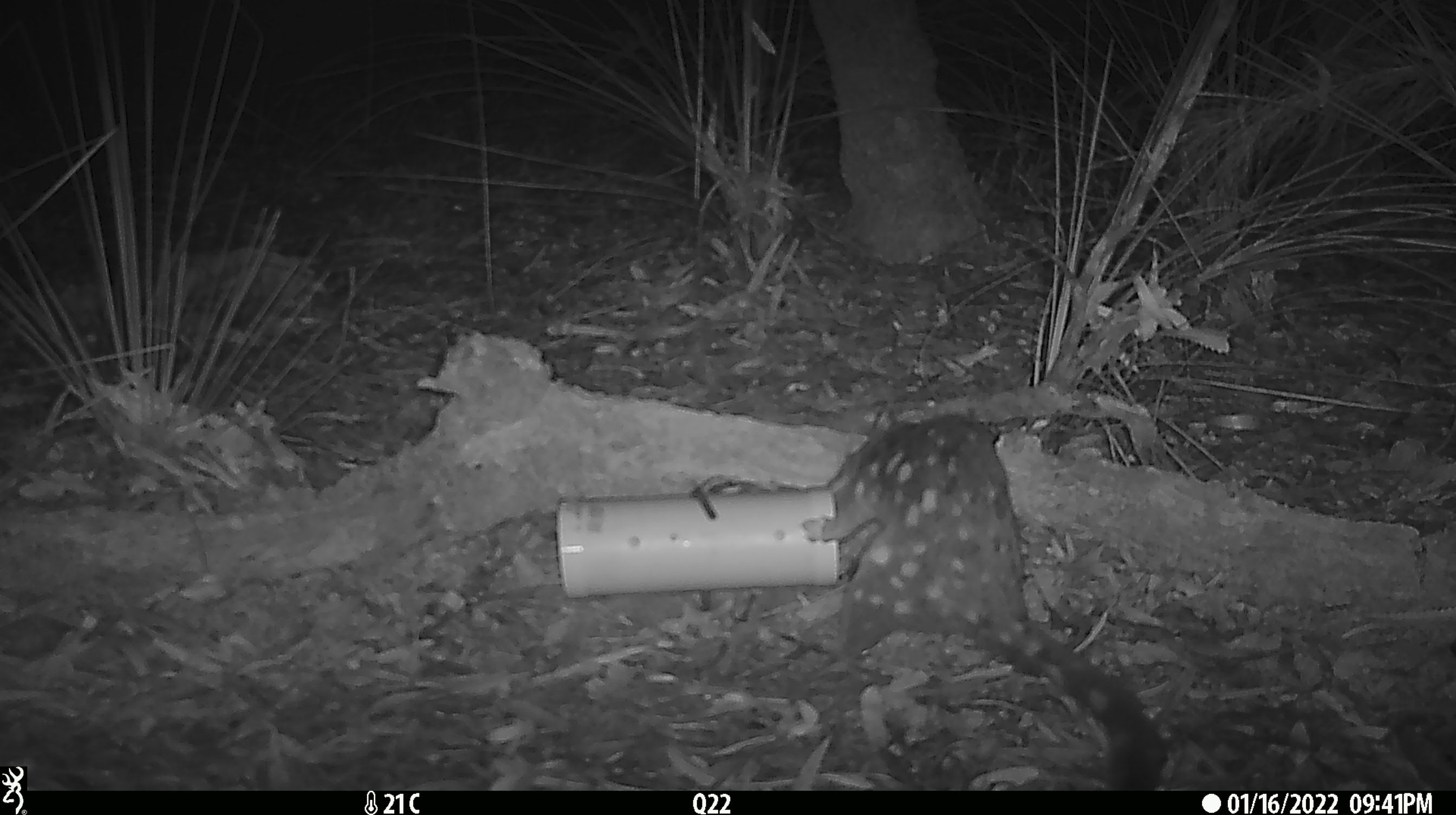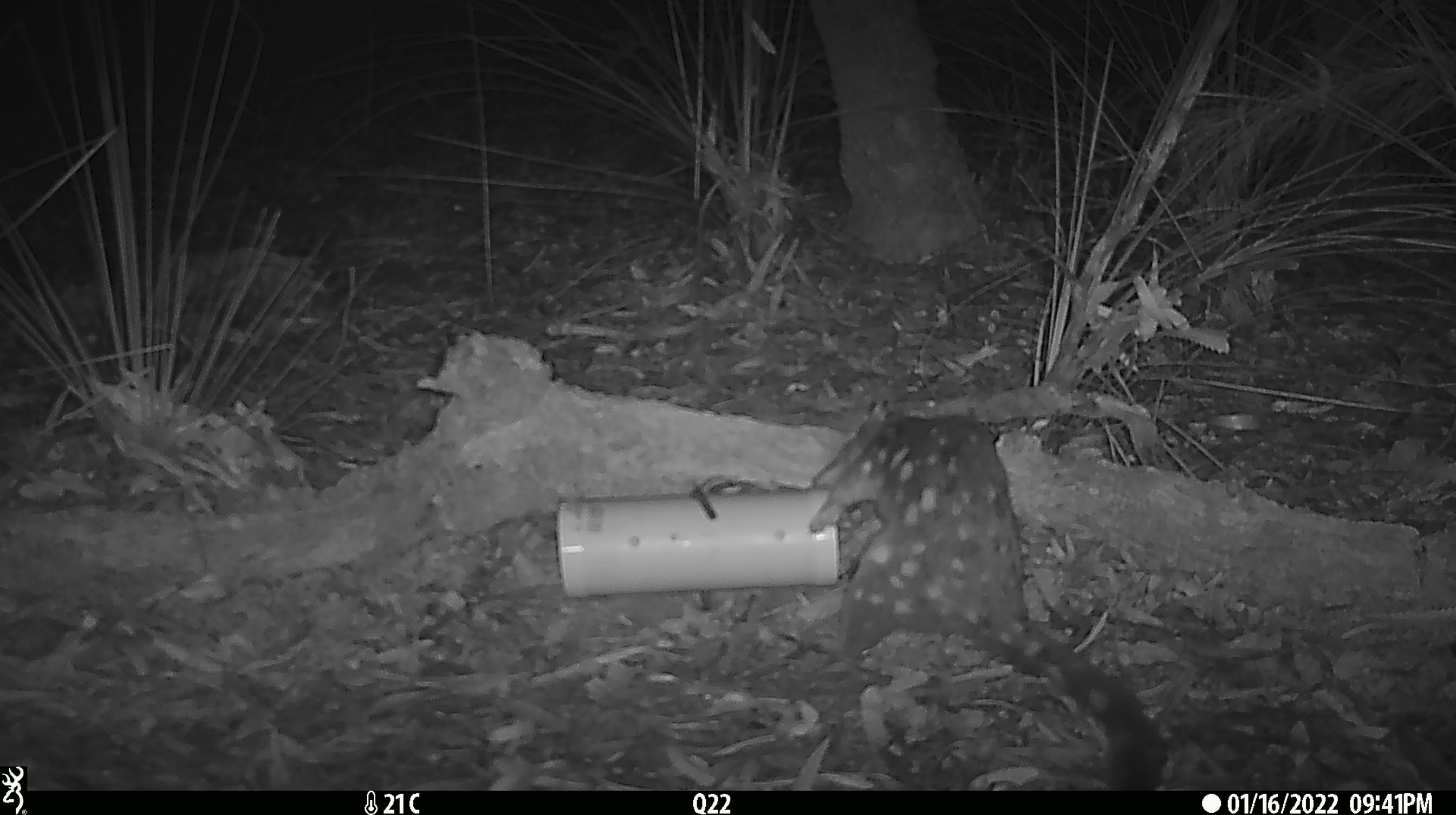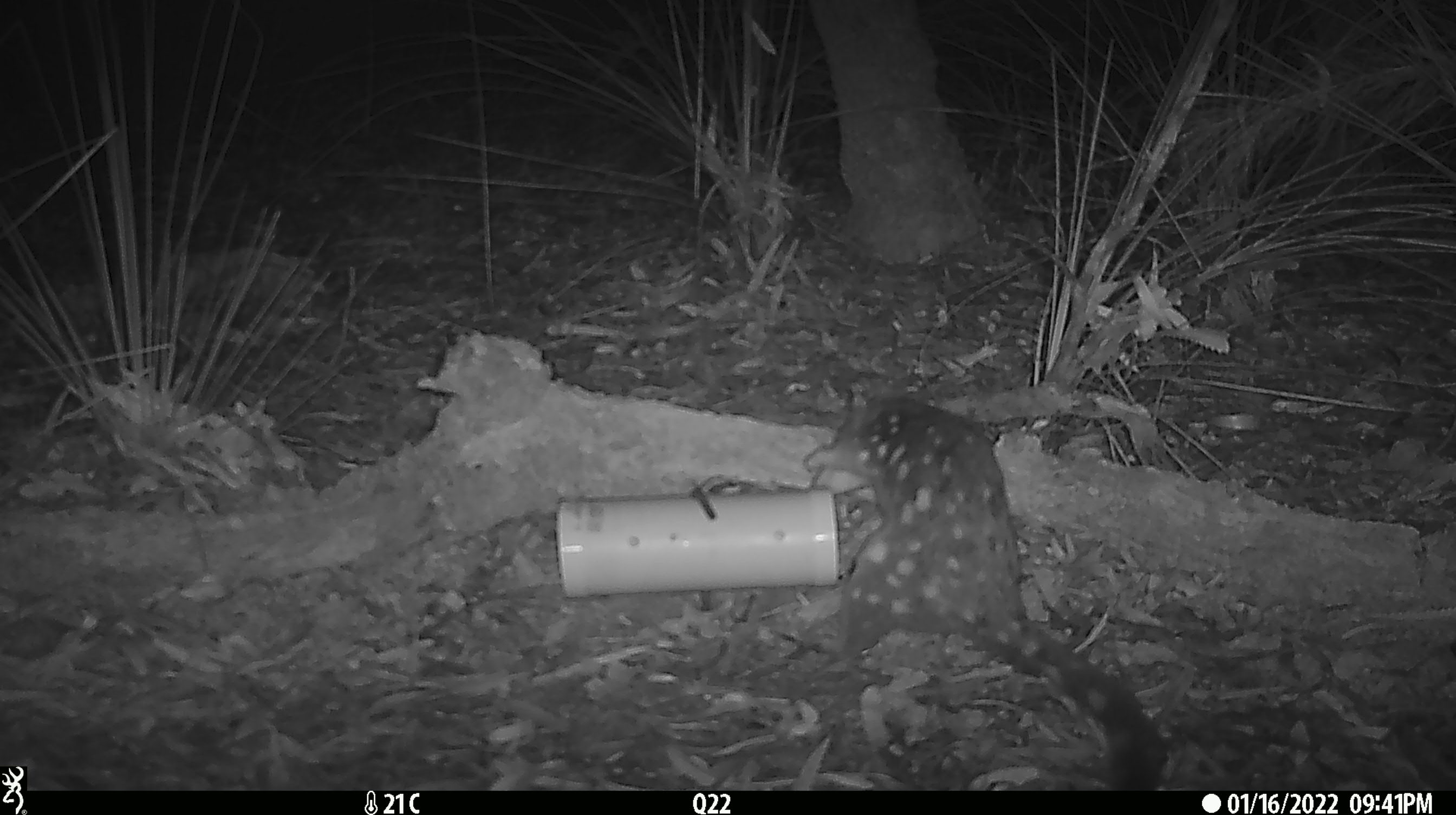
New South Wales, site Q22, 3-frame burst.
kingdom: Animalia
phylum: Chordata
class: Mammalia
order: Dasyuromorphia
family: Dasyuridae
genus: Dasyurus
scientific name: Dasyurus maculatus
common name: spotted-tailed quoll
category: quoll